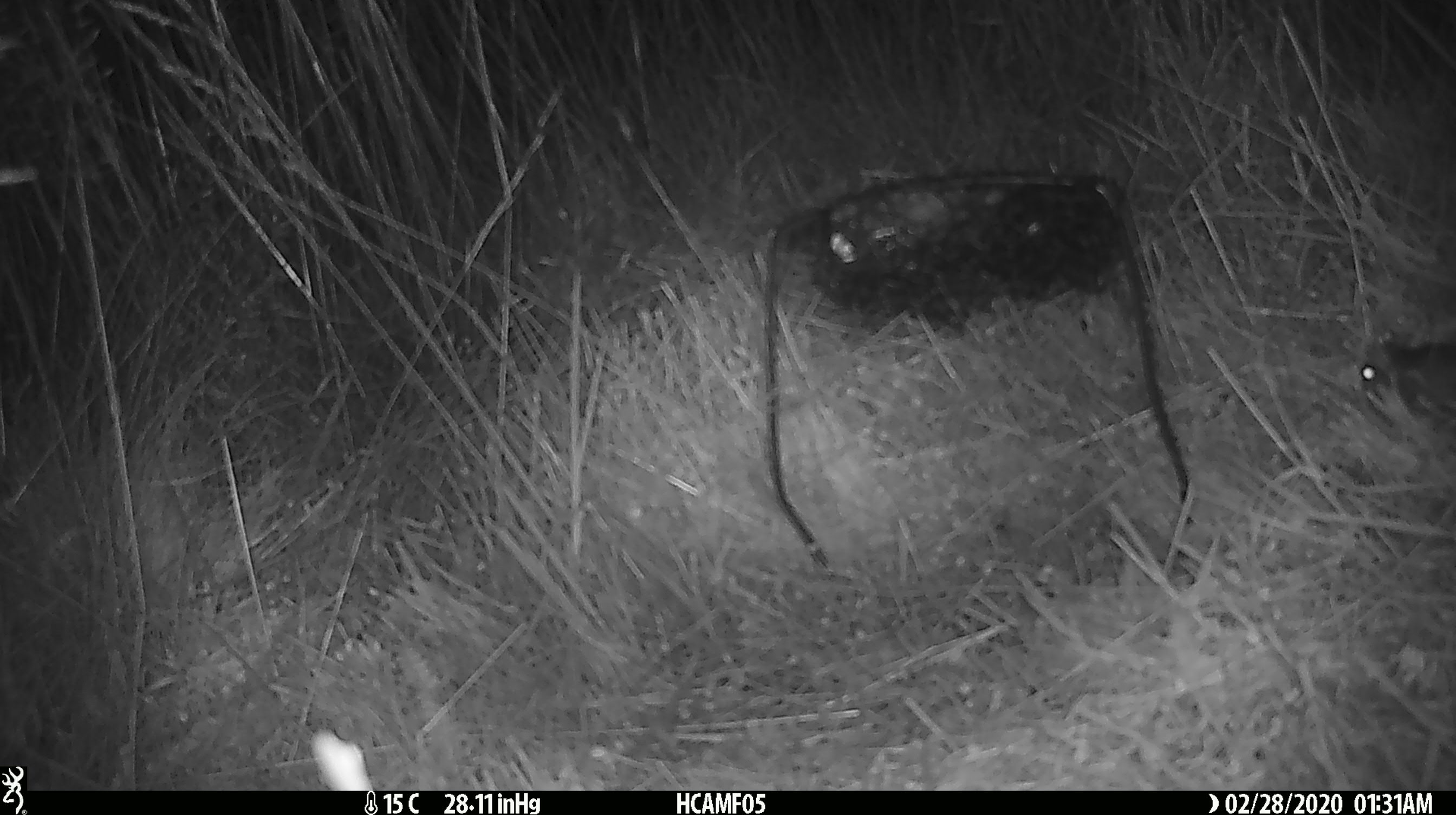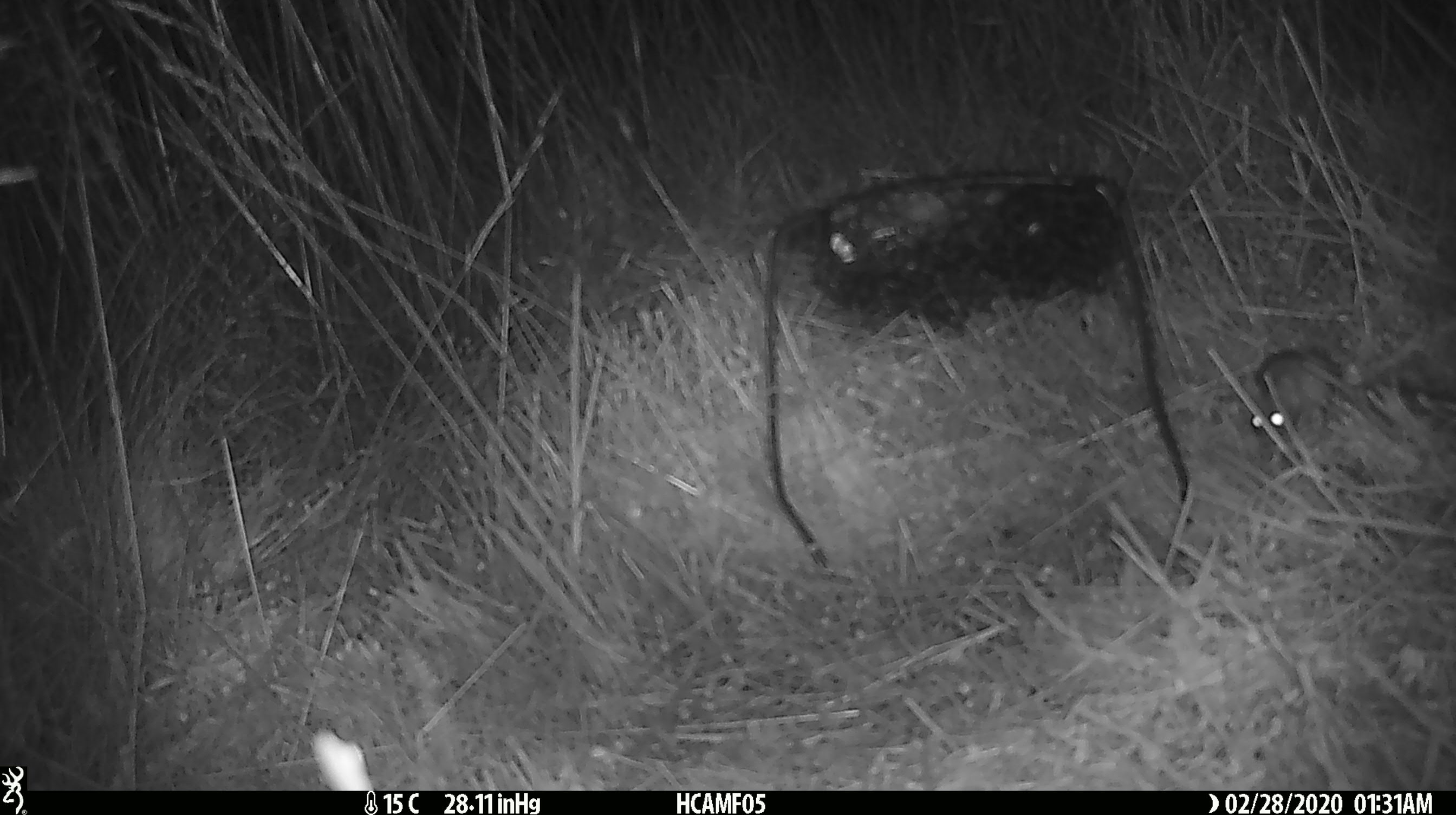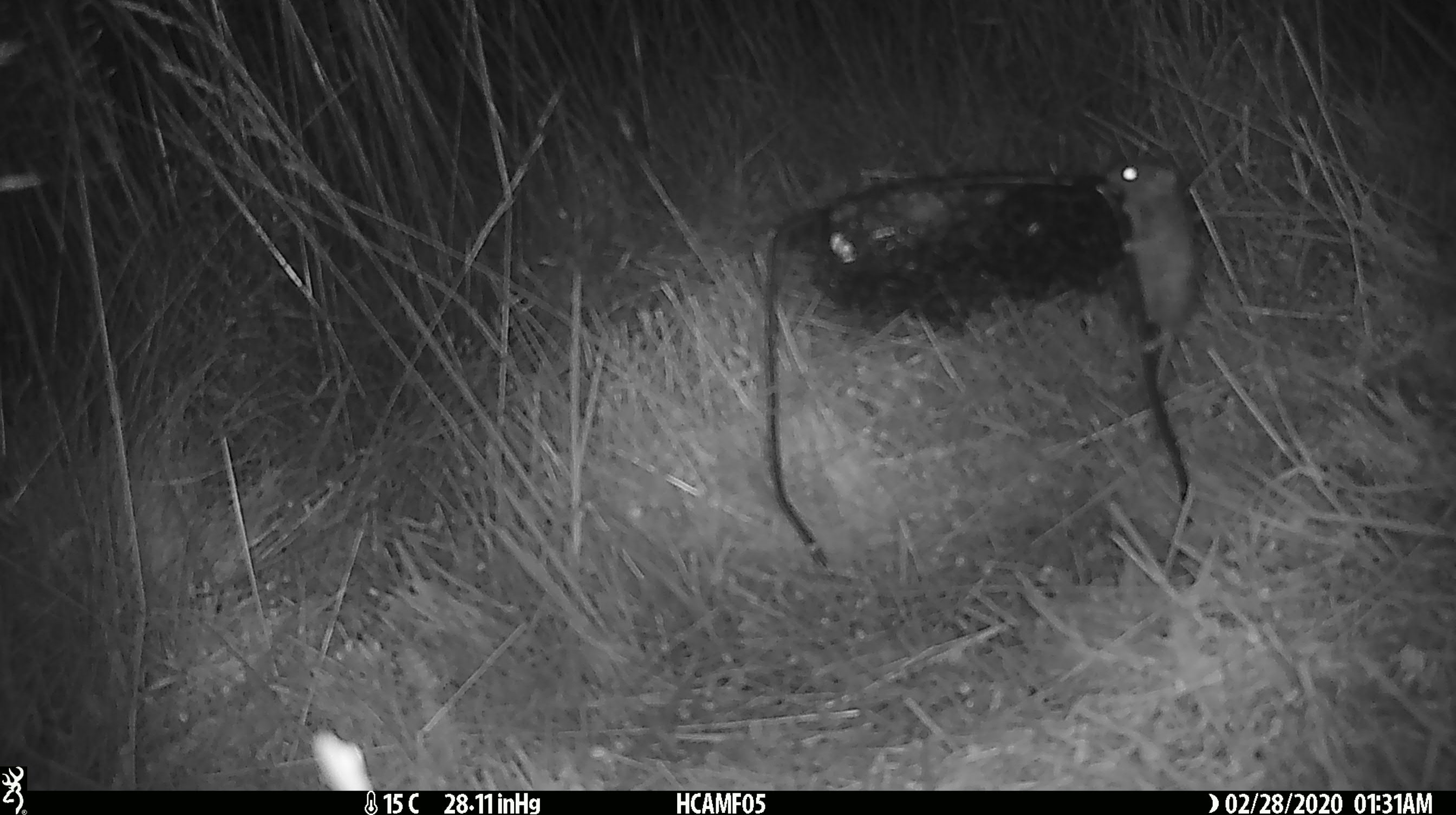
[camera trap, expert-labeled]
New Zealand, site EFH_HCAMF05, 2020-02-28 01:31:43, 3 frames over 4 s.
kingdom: Animalia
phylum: Chordata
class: Mammalia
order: Rodentia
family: Muridae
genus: Mus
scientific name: Mus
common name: mouse